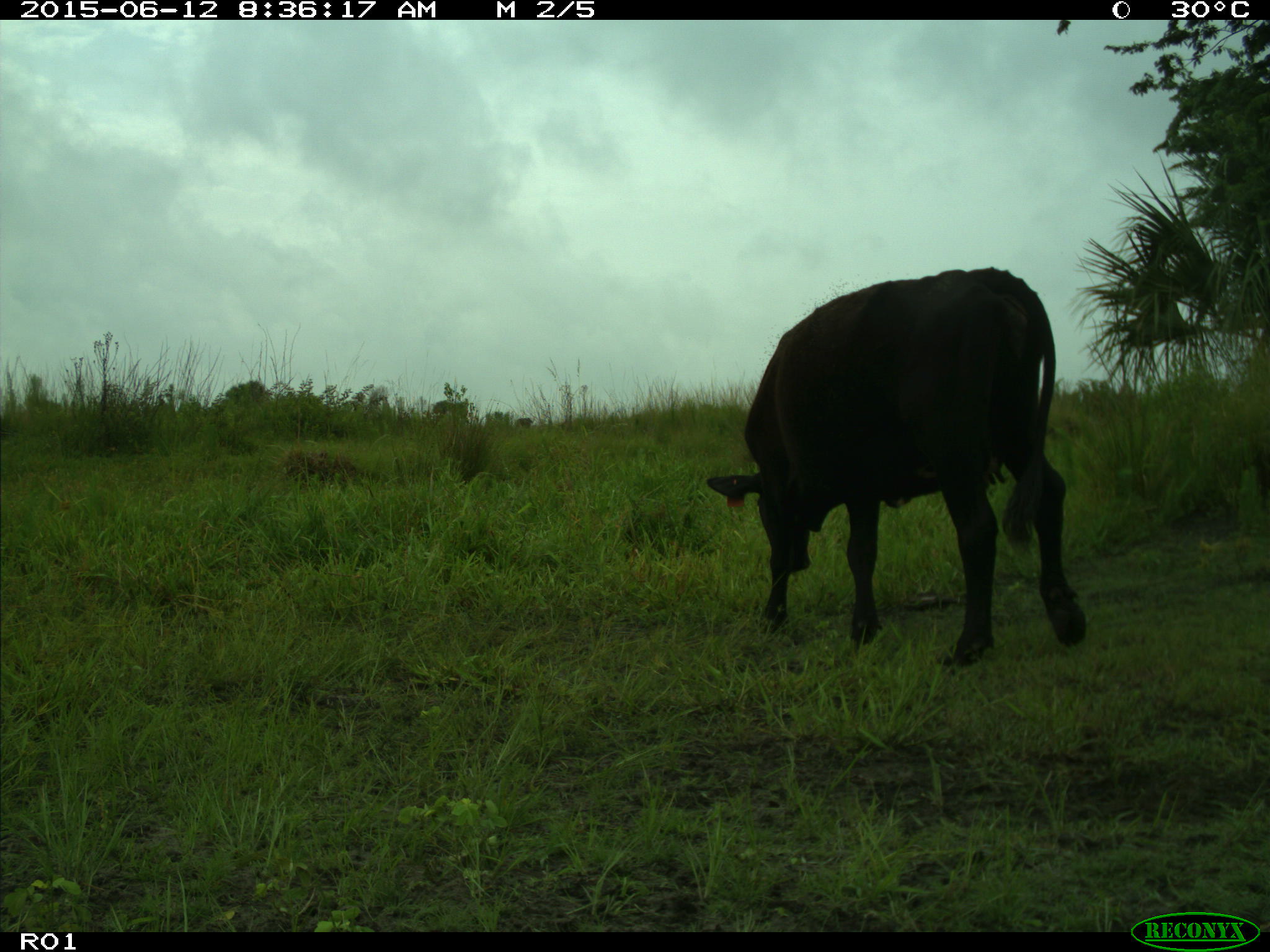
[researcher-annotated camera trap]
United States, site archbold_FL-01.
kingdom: Animalia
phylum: Chordata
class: Mammalia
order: Artiodactyla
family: Bovidae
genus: Bos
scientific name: Bos taurus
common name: domestic cow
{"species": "Bos taurus (domestic cow)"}